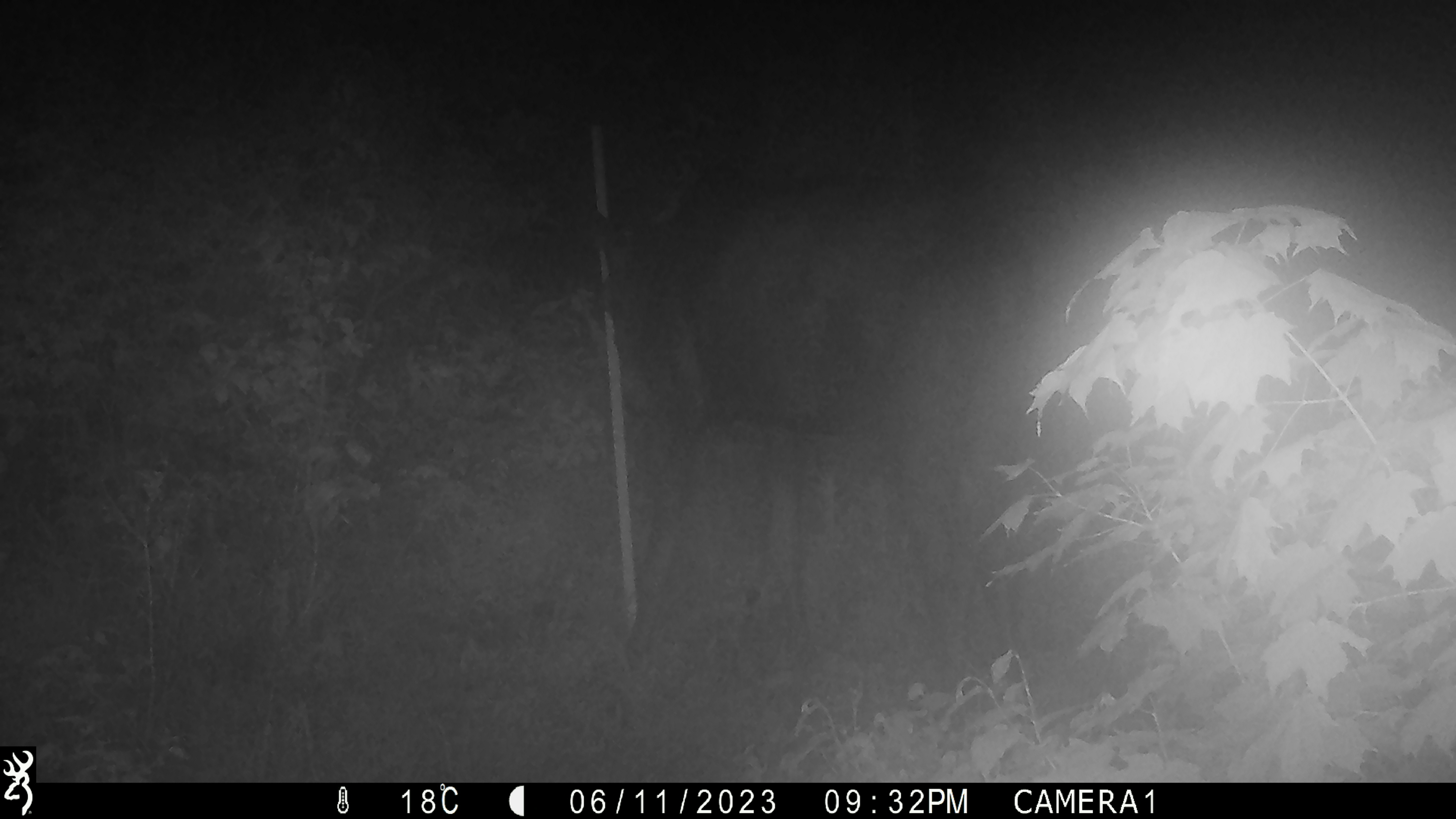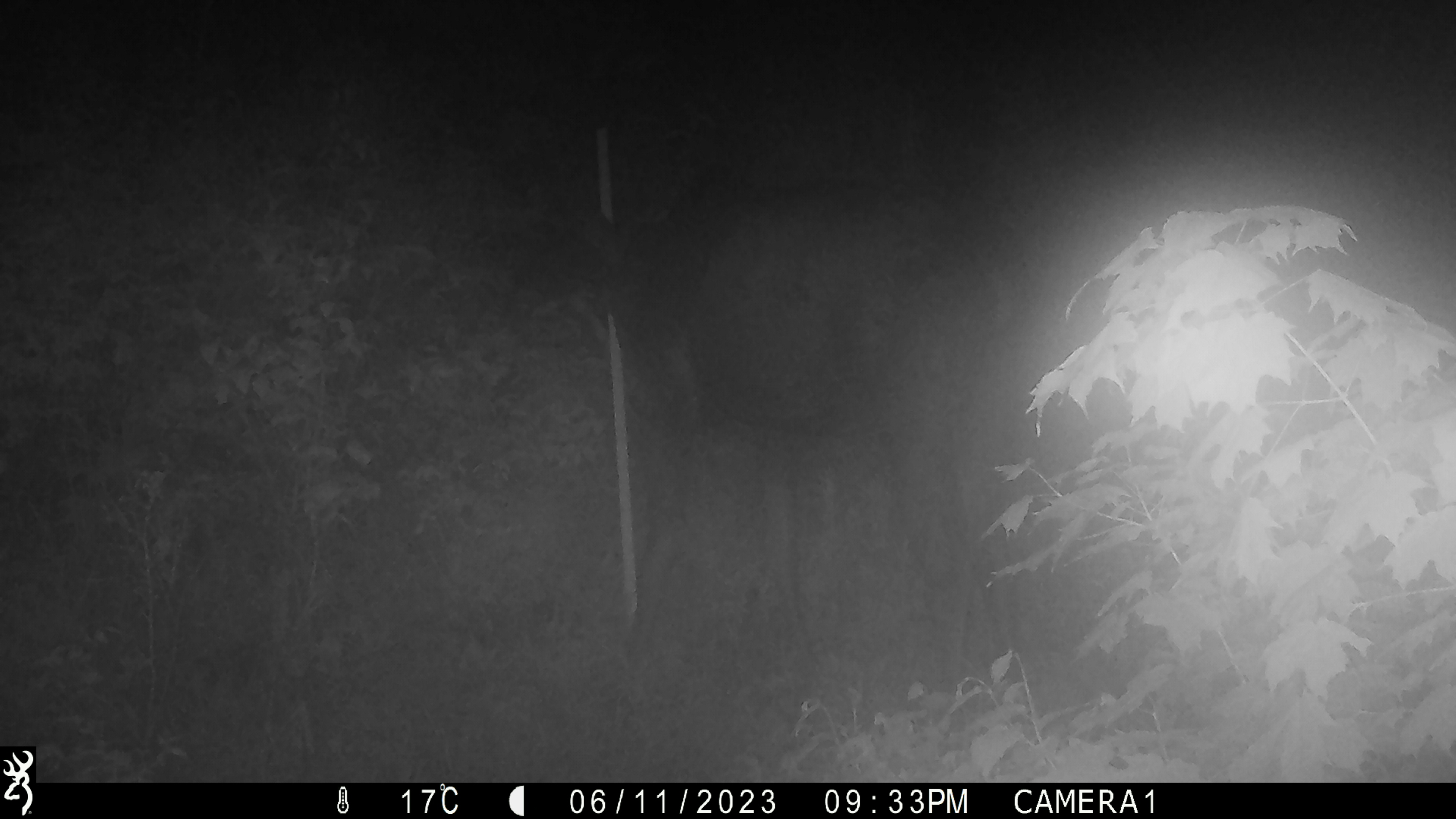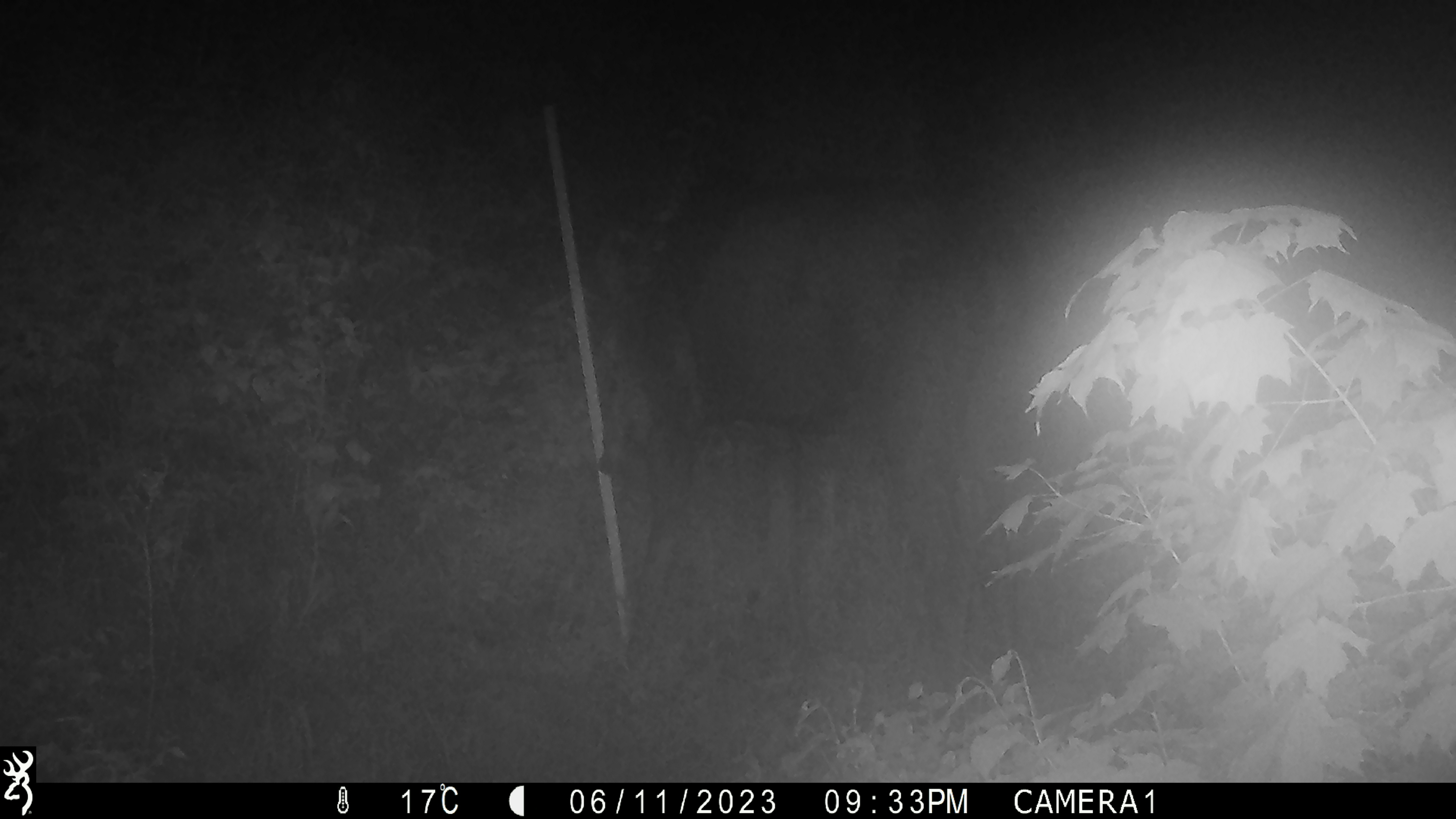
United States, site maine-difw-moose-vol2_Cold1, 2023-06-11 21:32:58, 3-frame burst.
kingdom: Animalia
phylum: Chordata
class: Mammalia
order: Artiodactyla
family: Cervidae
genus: Alces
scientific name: Alces alces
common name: moose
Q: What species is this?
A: Moose (Alces alces).